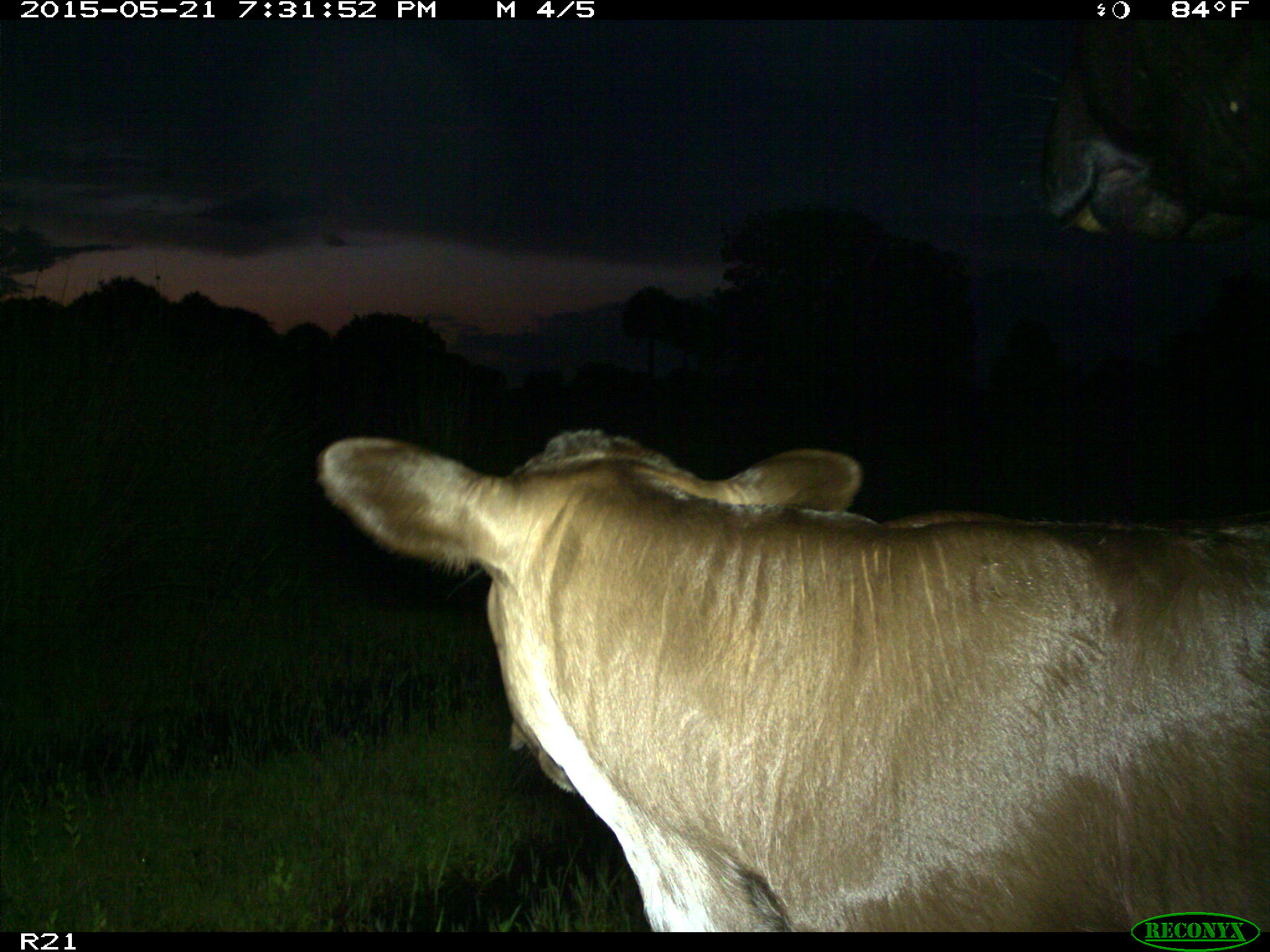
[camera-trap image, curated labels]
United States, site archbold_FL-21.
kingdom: Animalia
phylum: Chordata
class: Mammalia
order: Artiodactyla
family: Bovidae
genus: Bos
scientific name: Bos taurus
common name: domestic cow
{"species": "Bos taurus (domestic cow)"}